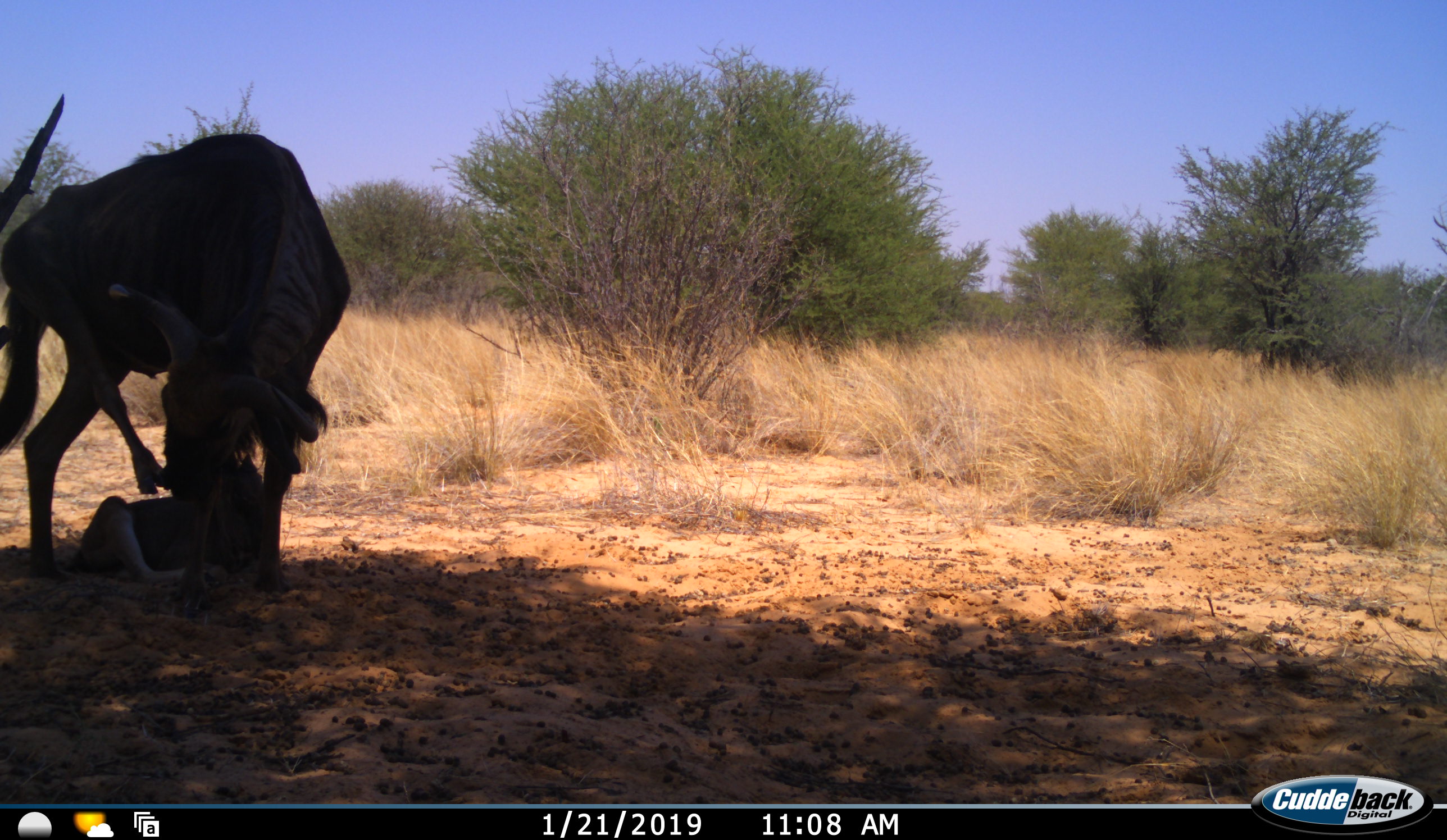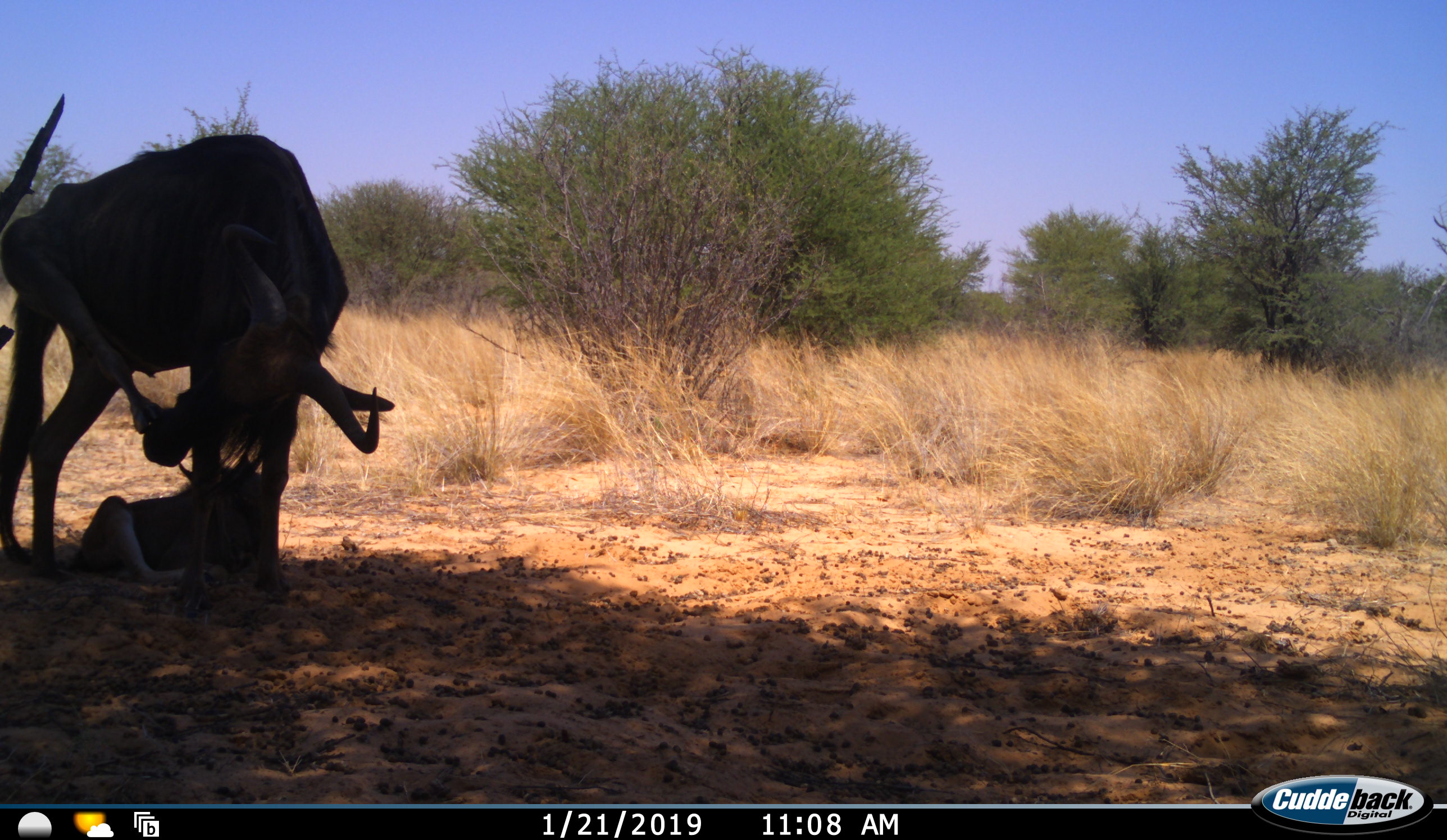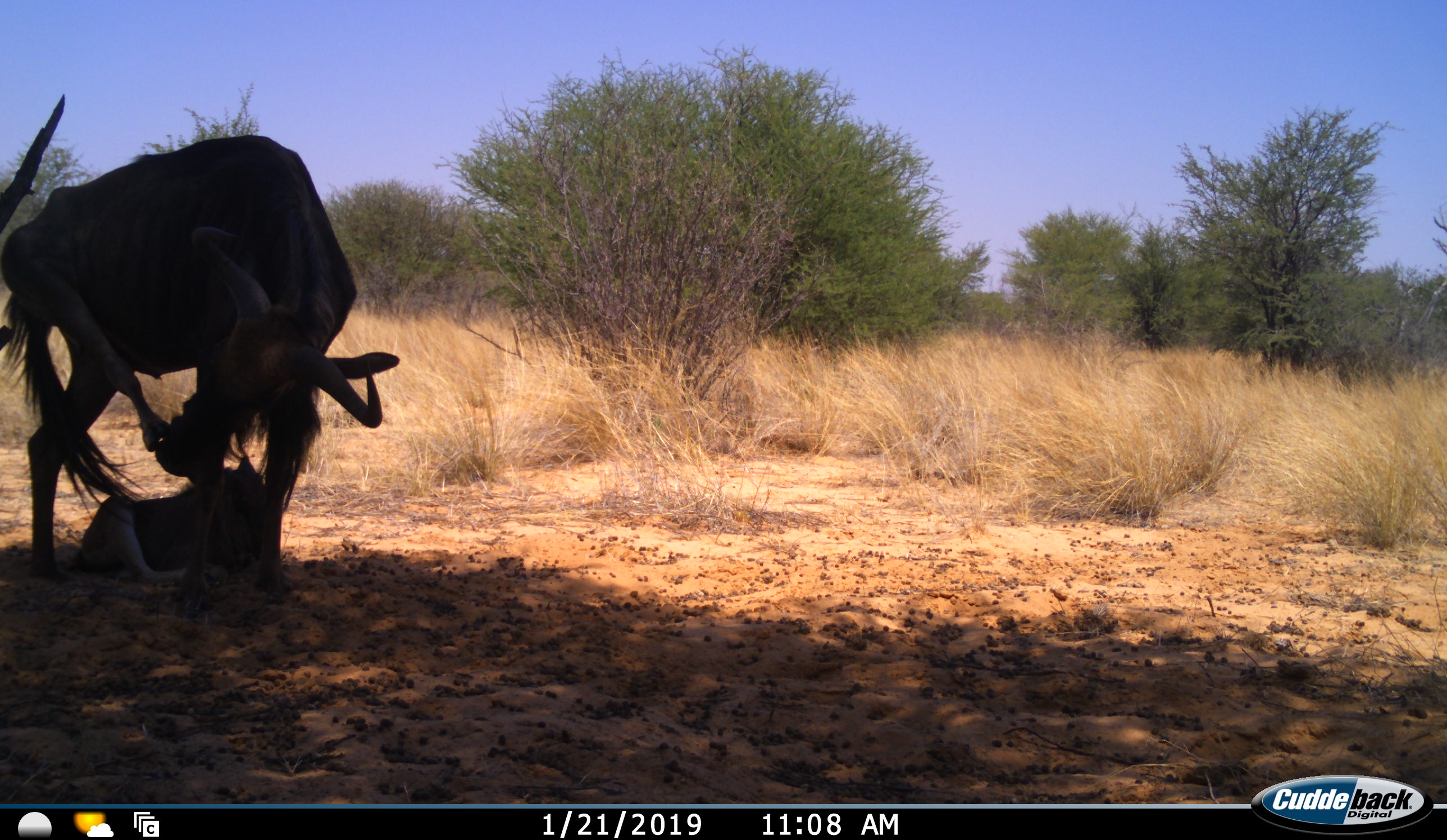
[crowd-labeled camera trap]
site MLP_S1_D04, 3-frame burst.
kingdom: Animalia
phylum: Chordata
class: Mammalia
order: Artiodactyla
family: Bovidae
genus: Connochaetes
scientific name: Connochaetes taurinus taurinus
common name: blue wildebeest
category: wildebeestblue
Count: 2.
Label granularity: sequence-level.